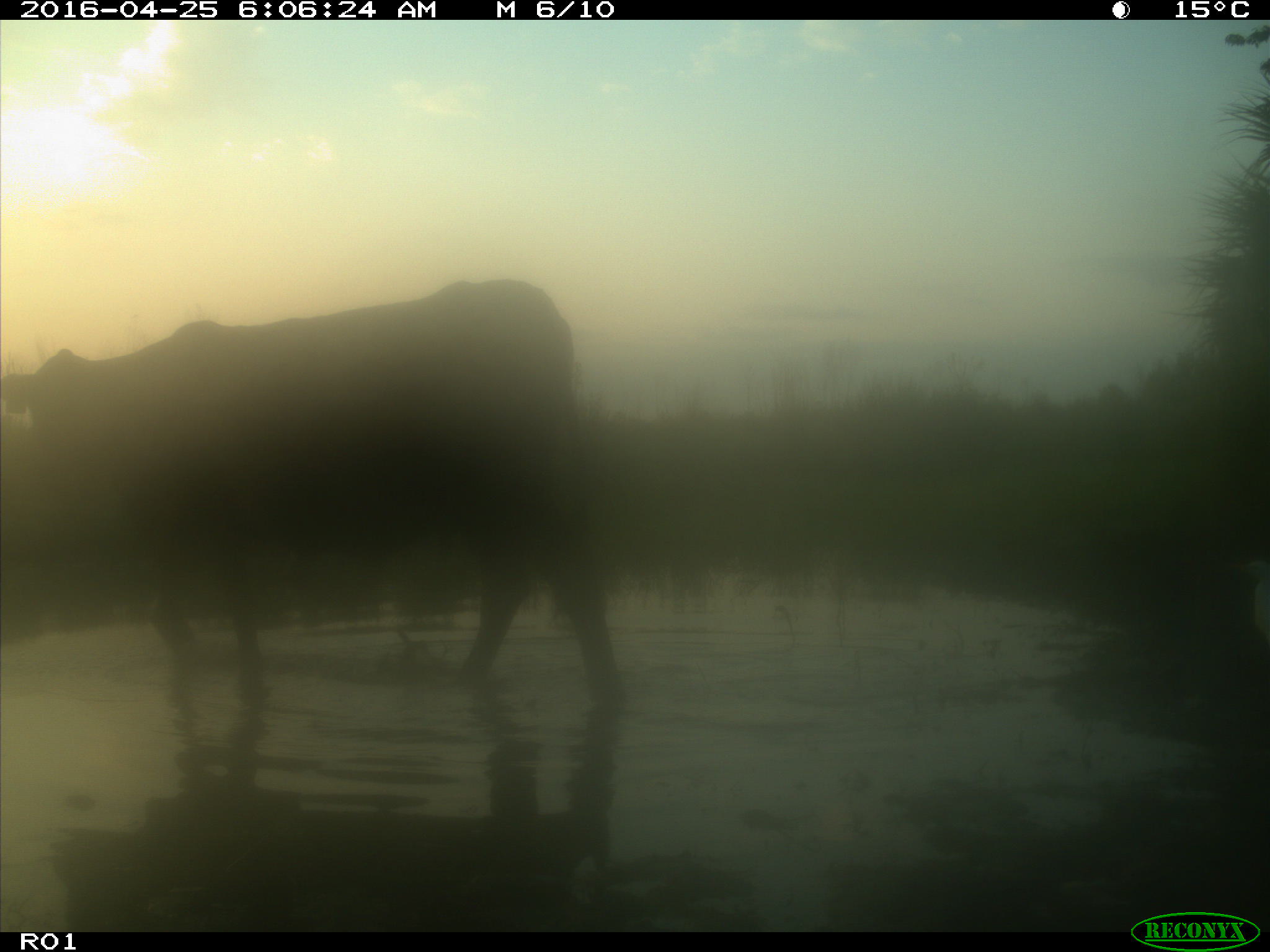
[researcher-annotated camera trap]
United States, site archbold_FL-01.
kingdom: Animalia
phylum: Chordata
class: Mammalia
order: Artiodactyla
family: Bovidae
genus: Bos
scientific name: Bos taurus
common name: domestic cow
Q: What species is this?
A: Bos taurus (domestic cow).